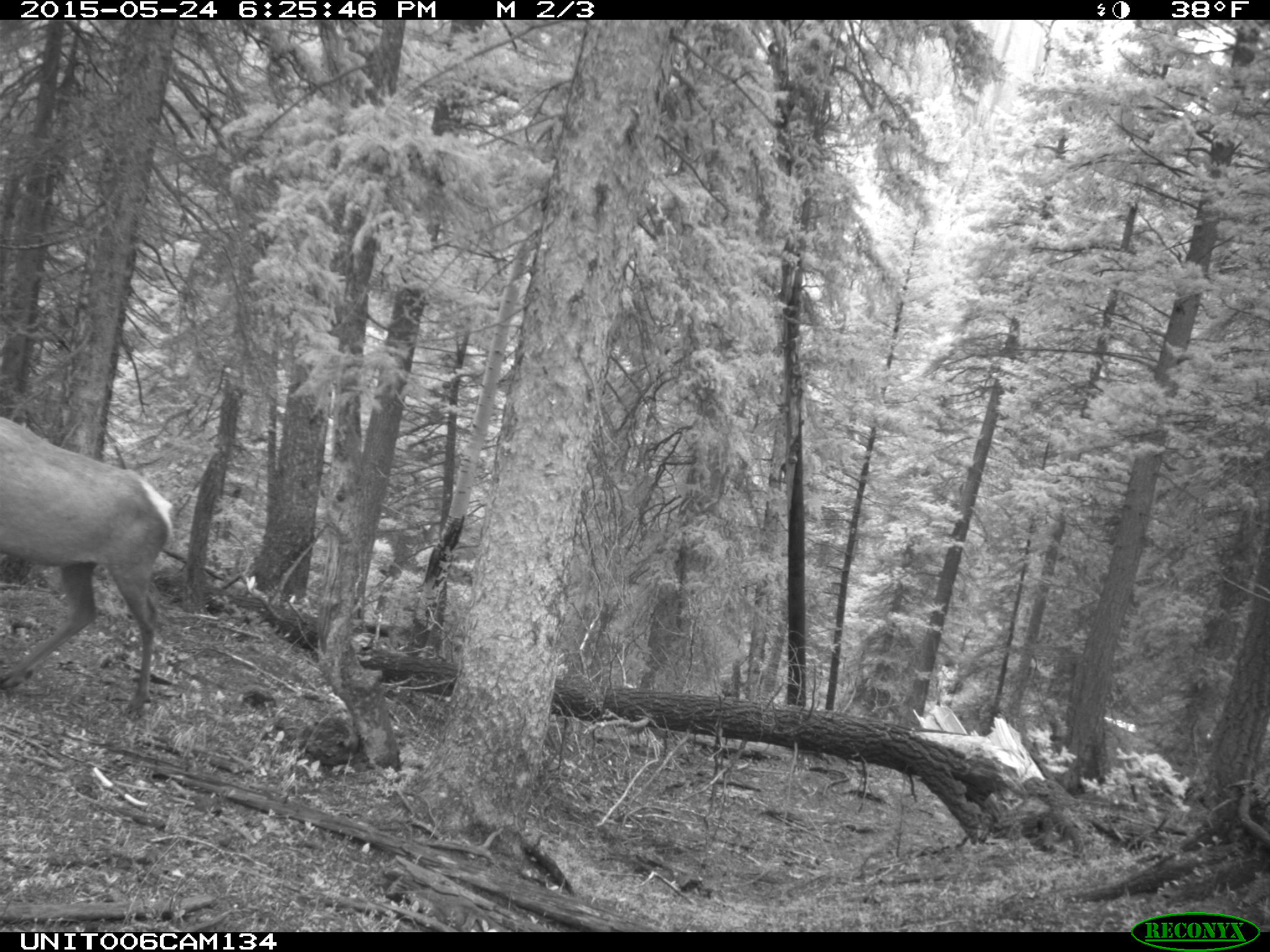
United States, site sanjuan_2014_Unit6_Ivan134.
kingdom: Animalia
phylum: Chordata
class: Mammalia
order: Artiodactyla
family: Cervidae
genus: Cervus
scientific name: Cervus elaphus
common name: red deer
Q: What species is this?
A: Cervus elaphus (red deer).